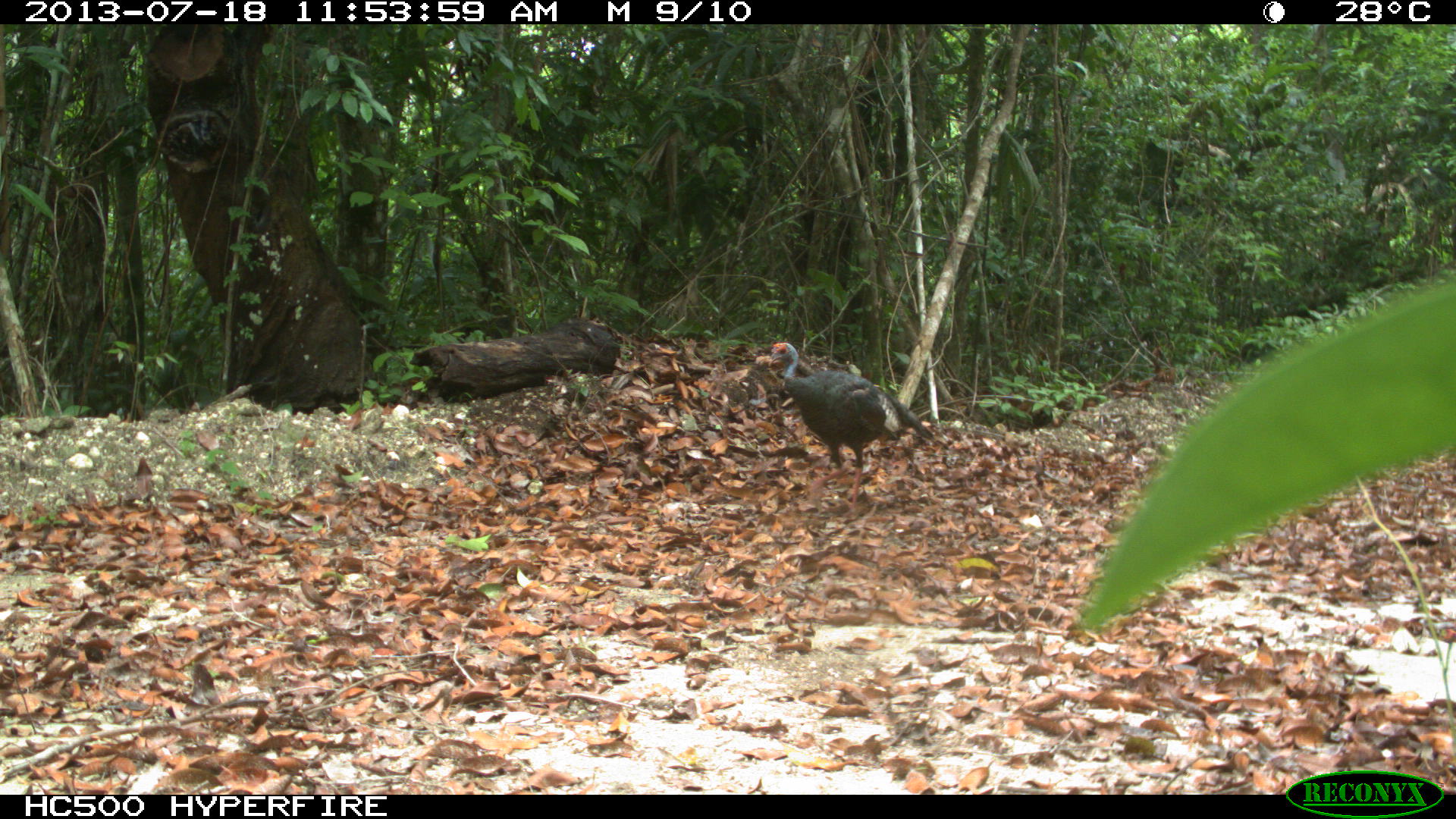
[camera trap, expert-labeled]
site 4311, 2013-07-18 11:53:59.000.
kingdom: Animalia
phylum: Chordata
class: Aves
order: Galliformes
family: Phasianidae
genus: Meleagris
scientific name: Meleagris ocellata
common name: ocellated turkey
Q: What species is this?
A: Meleagris ocellata (ocellated turkey).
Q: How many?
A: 2.